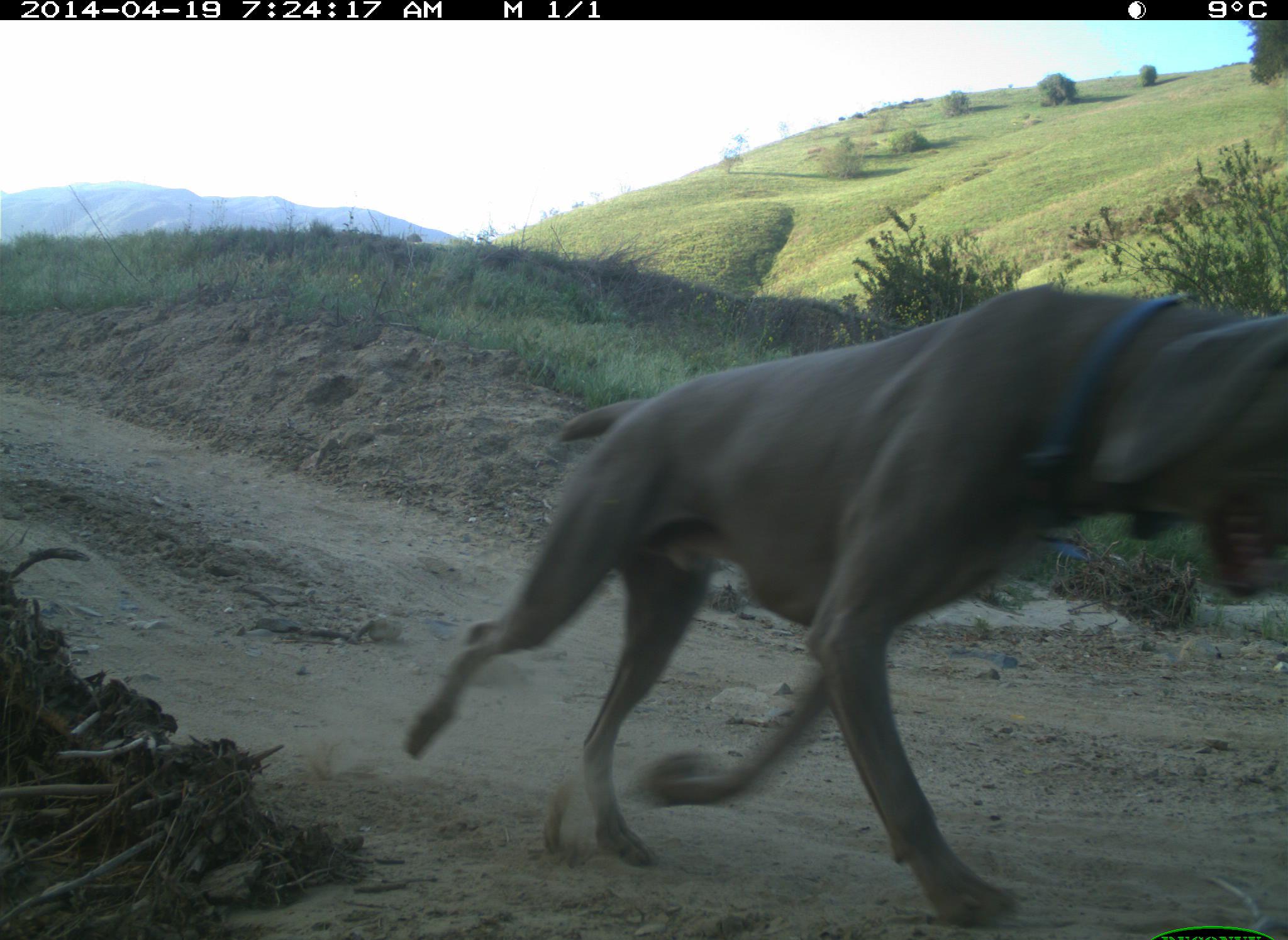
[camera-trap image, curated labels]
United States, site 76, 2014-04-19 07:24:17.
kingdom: Animalia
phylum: Chordata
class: Mammalia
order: Carnivora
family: Canidae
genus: Canis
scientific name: Canis familiaris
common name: domestic dog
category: dog